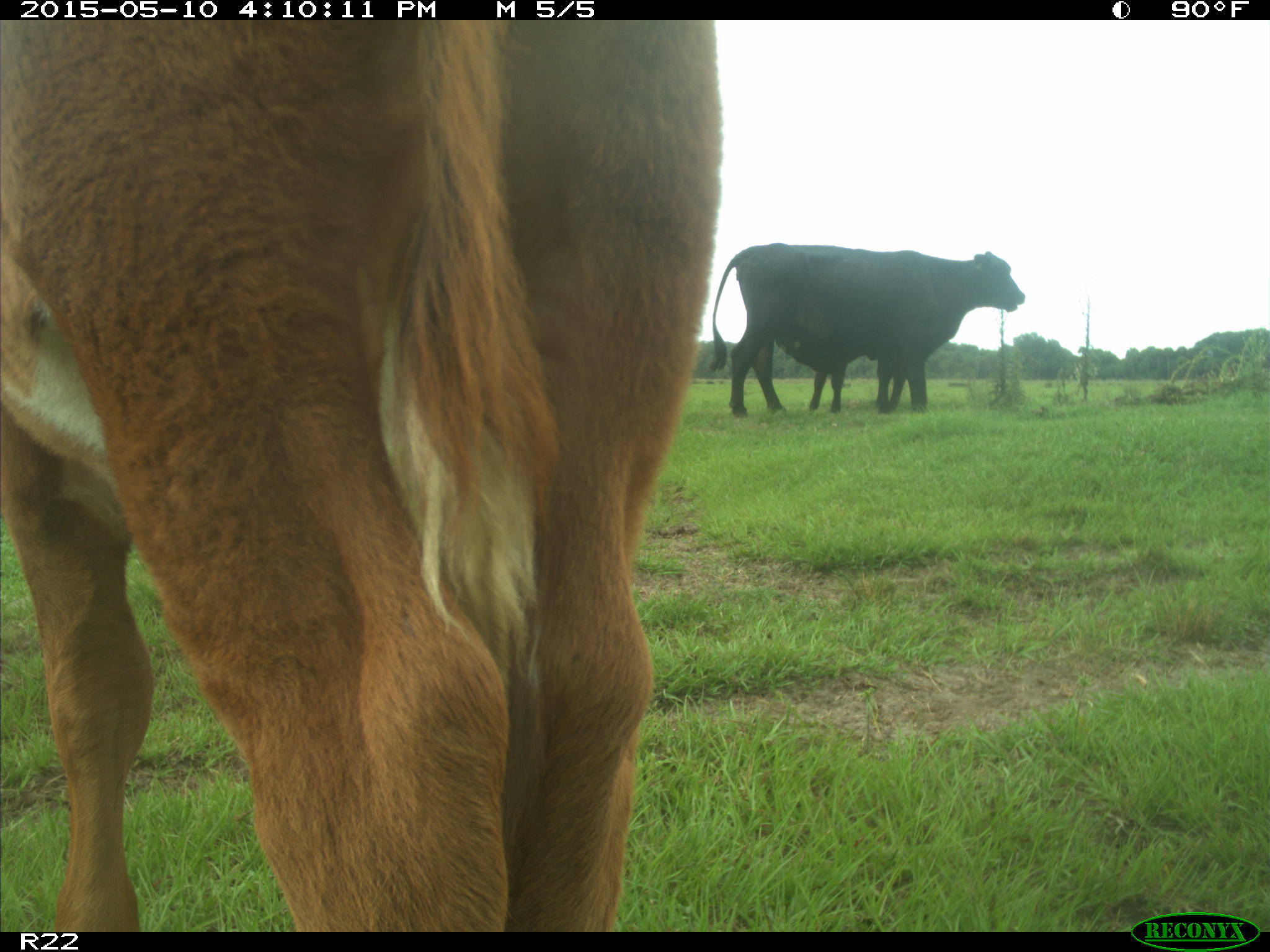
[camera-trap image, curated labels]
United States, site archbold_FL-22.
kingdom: Animalia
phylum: Chordata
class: Mammalia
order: Artiodactyla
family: Bovidae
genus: Bos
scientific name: Bos taurus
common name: domestic cow